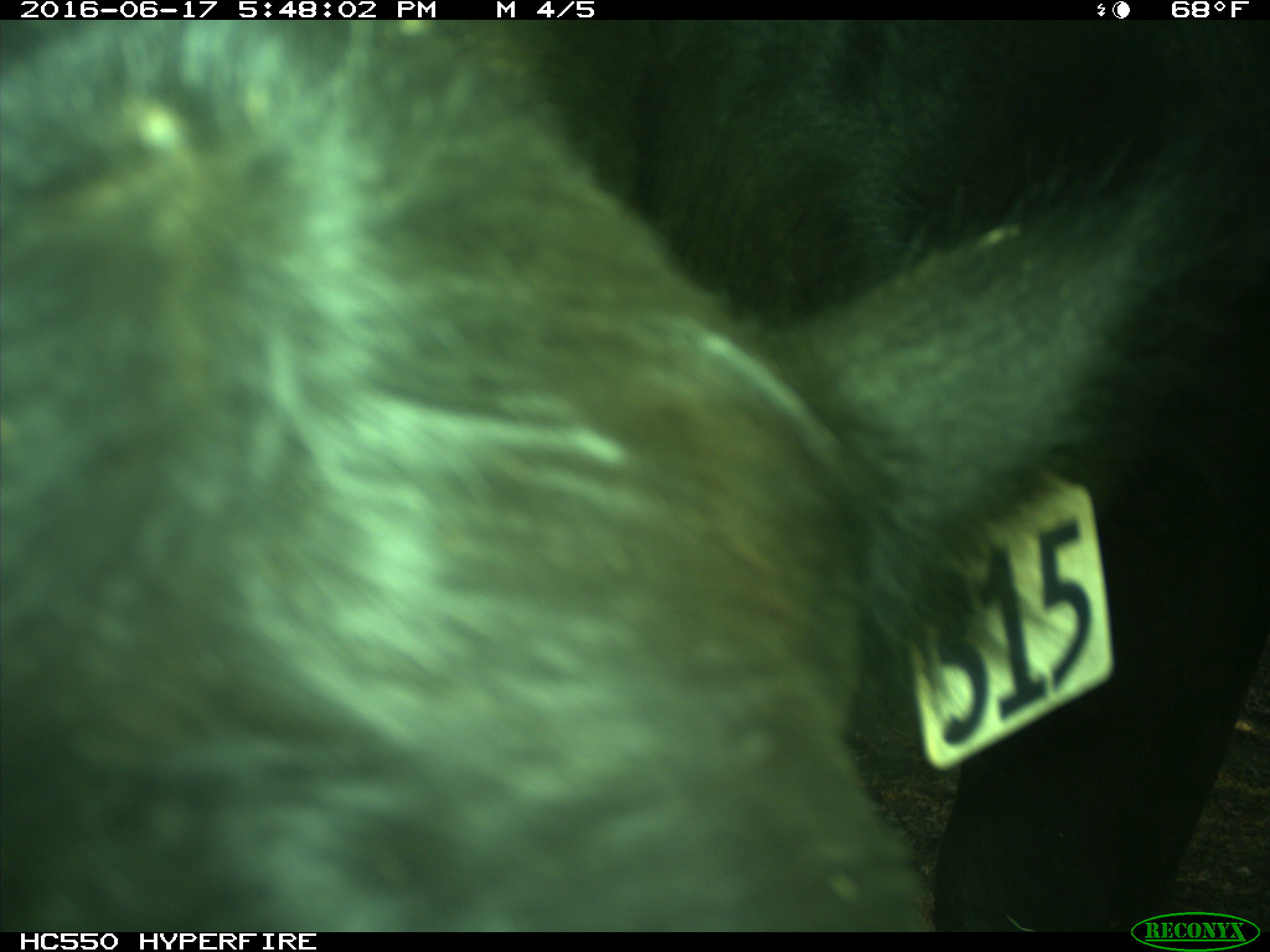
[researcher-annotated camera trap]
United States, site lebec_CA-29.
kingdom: Animalia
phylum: Chordata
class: Mammalia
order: Artiodactyla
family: Bovidae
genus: Bos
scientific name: Bos taurus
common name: domestic cow